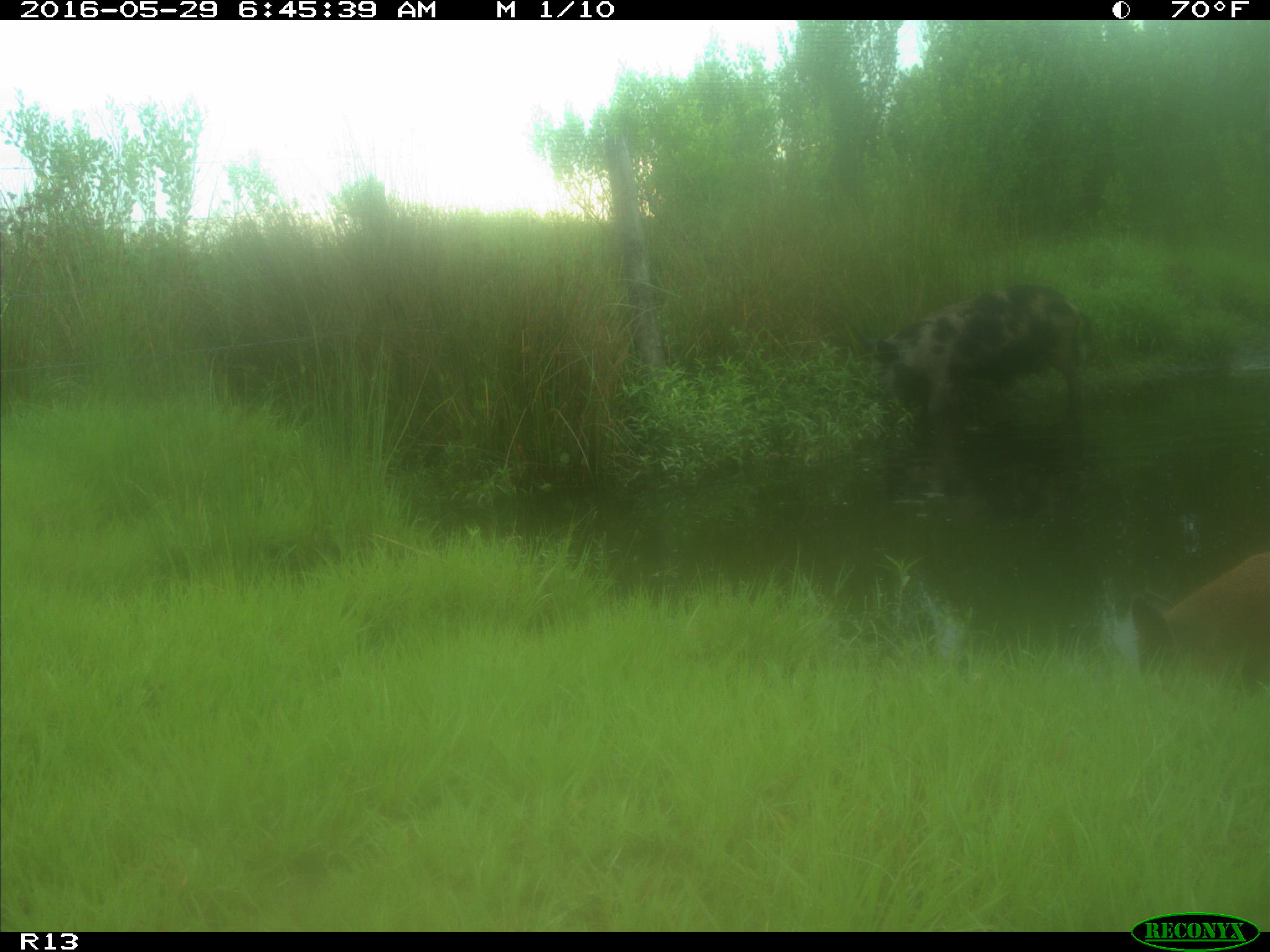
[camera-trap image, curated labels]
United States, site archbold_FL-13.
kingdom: Animalia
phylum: Chordata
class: Mammalia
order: Artiodactyla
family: Suidae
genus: Sus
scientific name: Sus scrofa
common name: wild boar